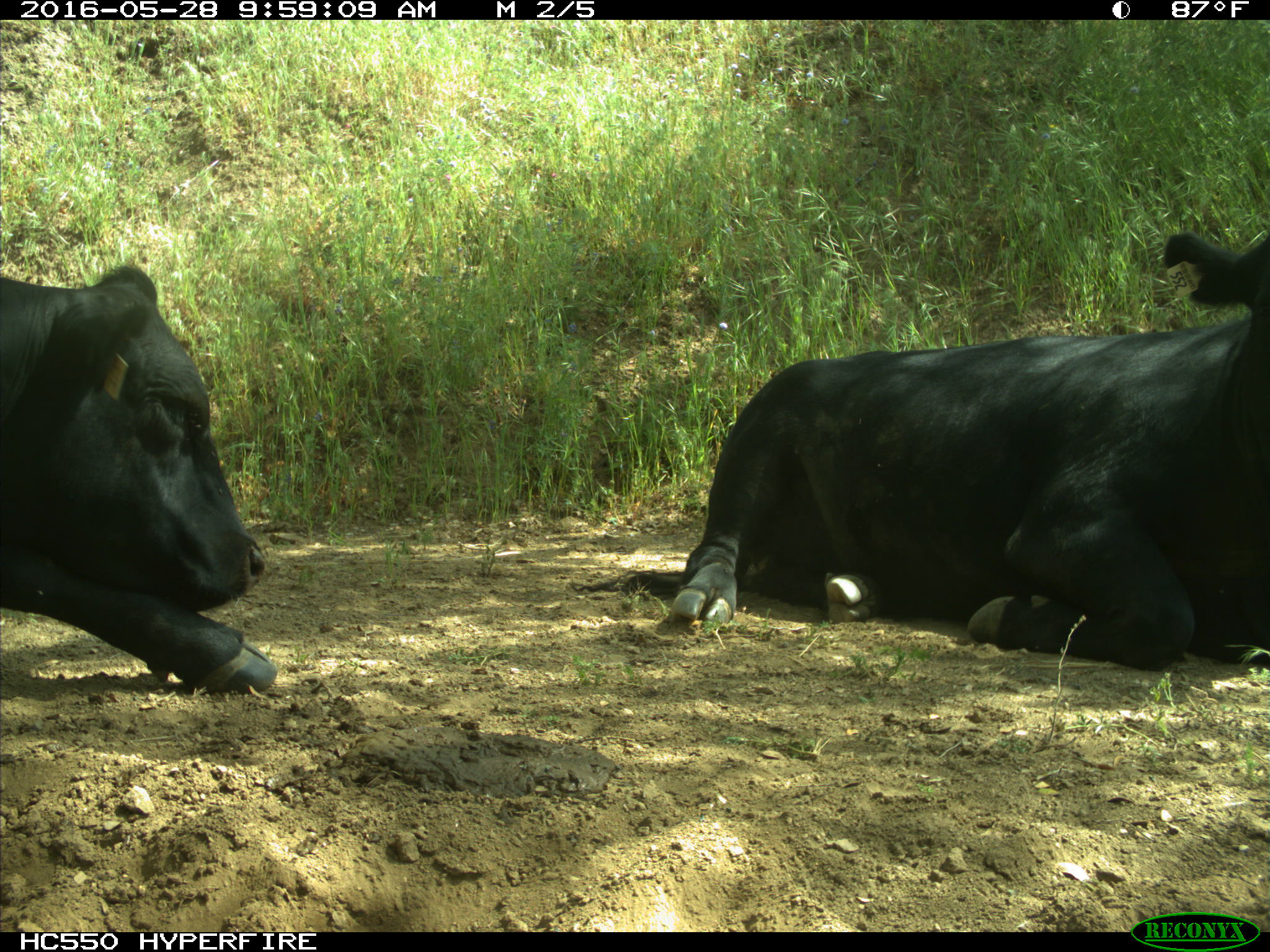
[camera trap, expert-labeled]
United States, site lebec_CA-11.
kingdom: Animalia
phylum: Chordata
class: Mammalia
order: Artiodactyla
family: Bovidae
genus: Bos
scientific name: Bos taurus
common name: domestic cow